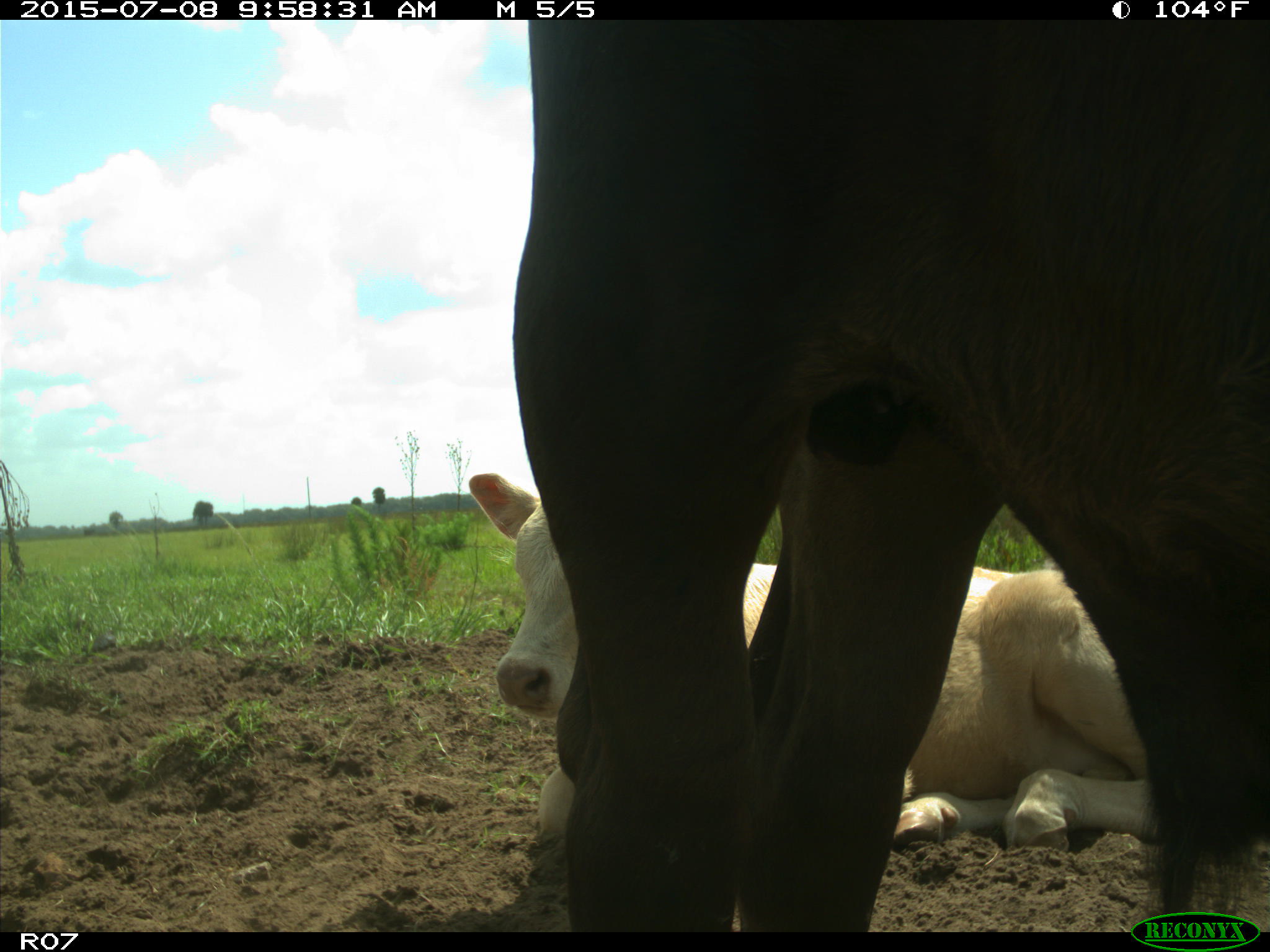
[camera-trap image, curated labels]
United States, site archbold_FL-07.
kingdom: Animalia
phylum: Chordata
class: Mammalia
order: Artiodactyla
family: Bovidae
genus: Bos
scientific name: Bos taurus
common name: domestic cow